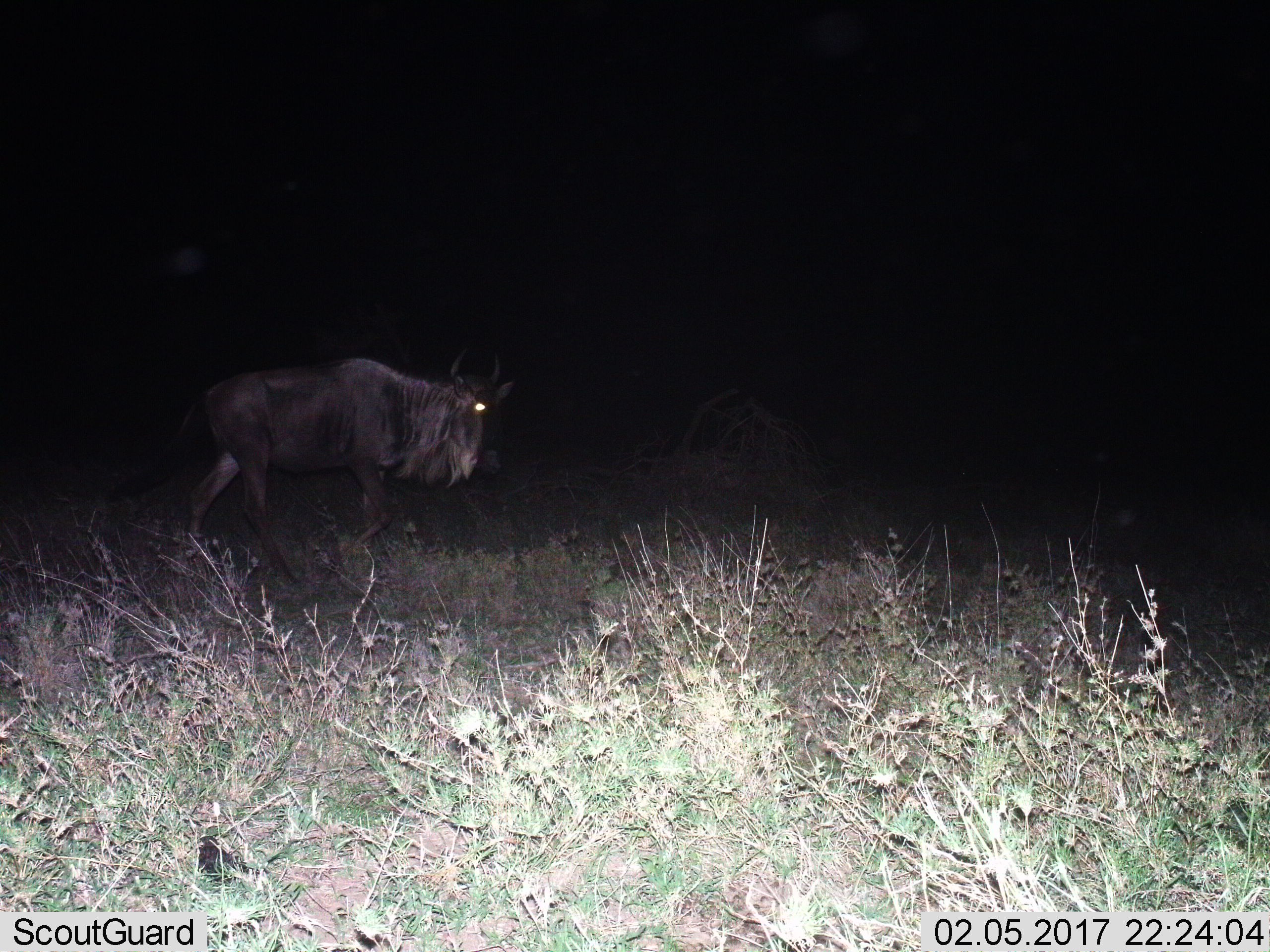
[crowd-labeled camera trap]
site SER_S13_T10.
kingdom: Animalia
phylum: Chordata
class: Mammalia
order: Artiodactyla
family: Bovidae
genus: Connochaetes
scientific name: Connochaetes taurinus taurinus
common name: blue wildebeest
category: wildebeestblue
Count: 1.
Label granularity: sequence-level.